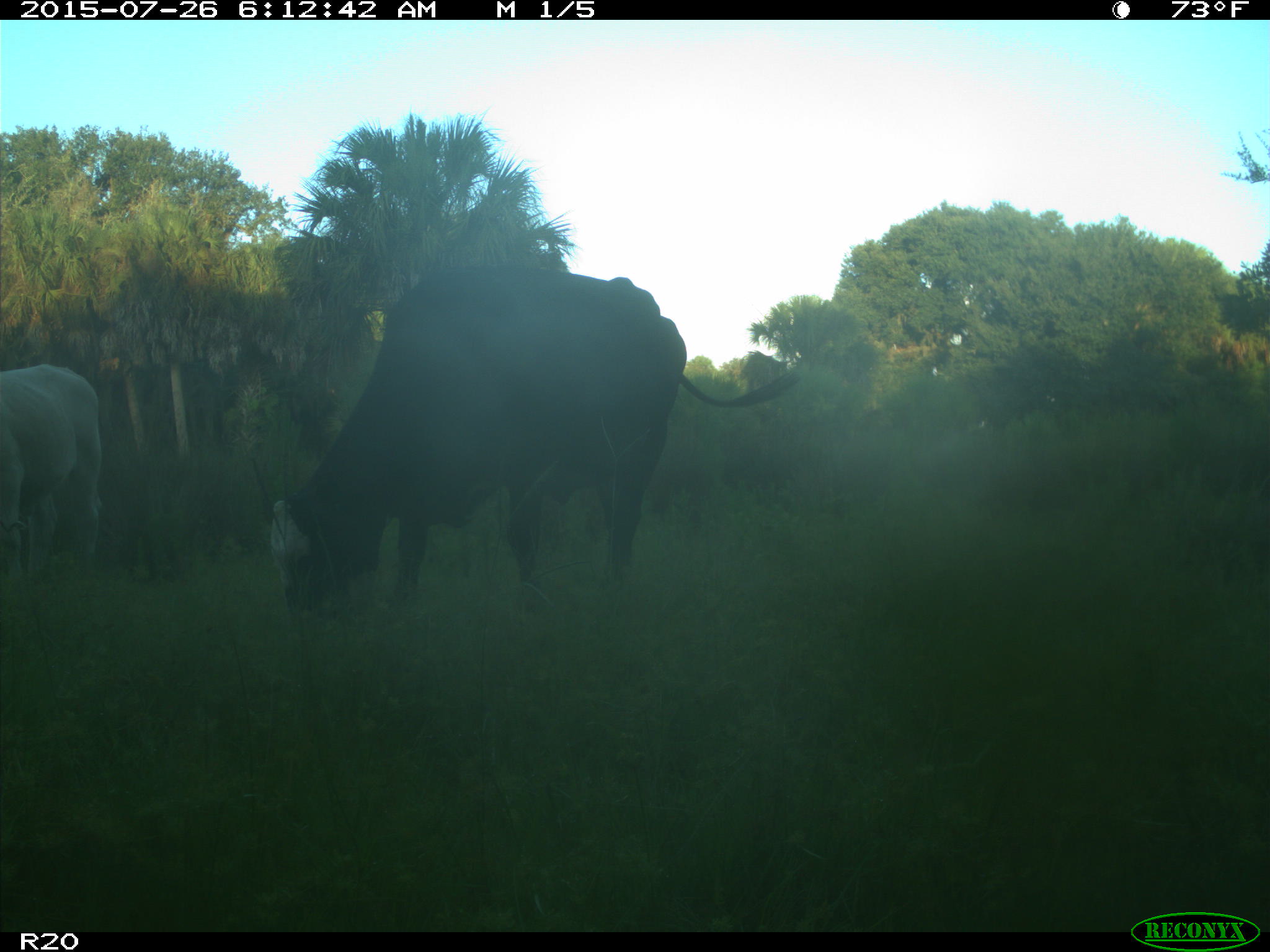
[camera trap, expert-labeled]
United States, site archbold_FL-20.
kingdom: Animalia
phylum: Chordata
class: Mammalia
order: Artiodactyla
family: Bovidae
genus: Bos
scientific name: Bos taurus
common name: domestic cow